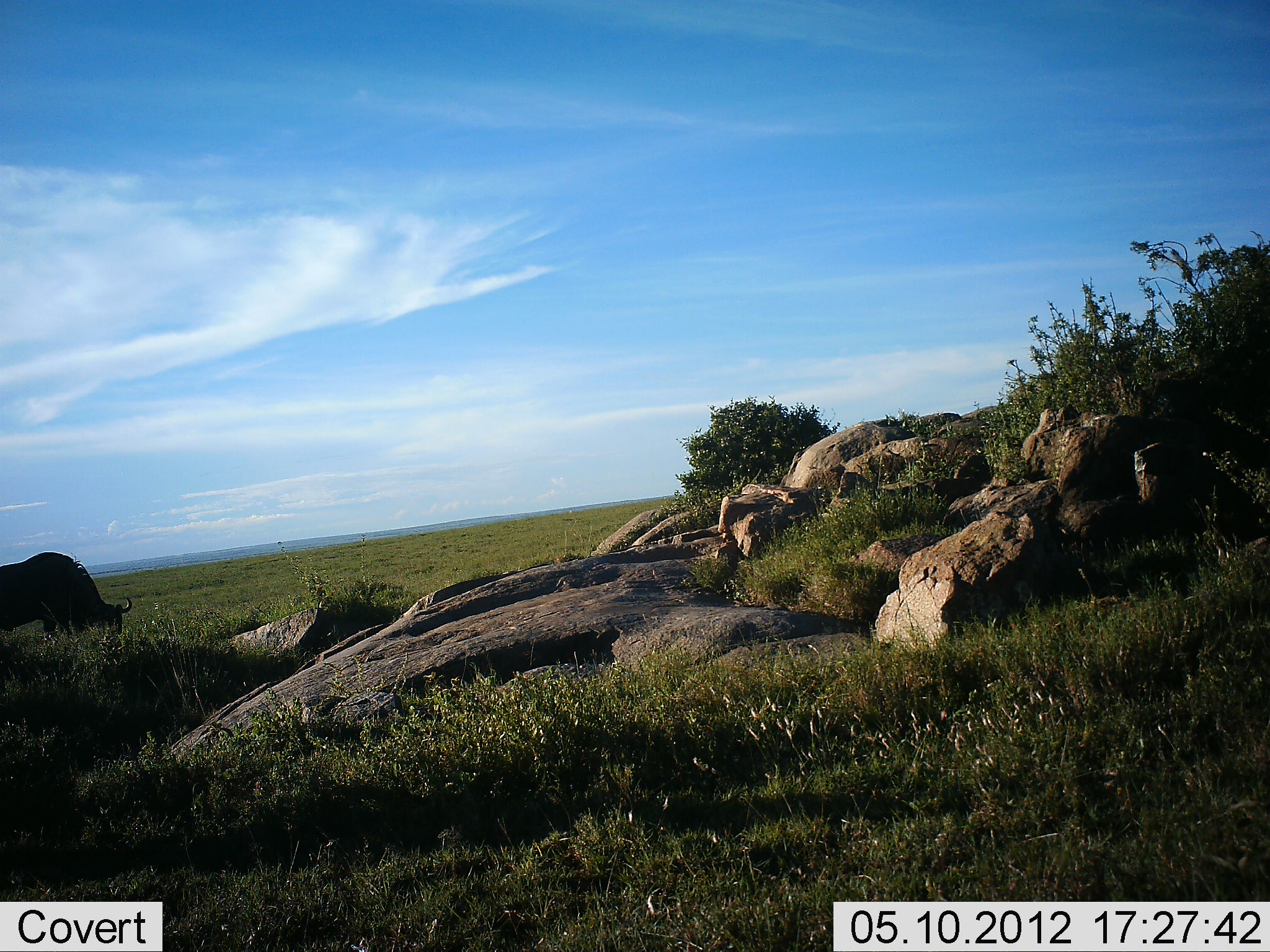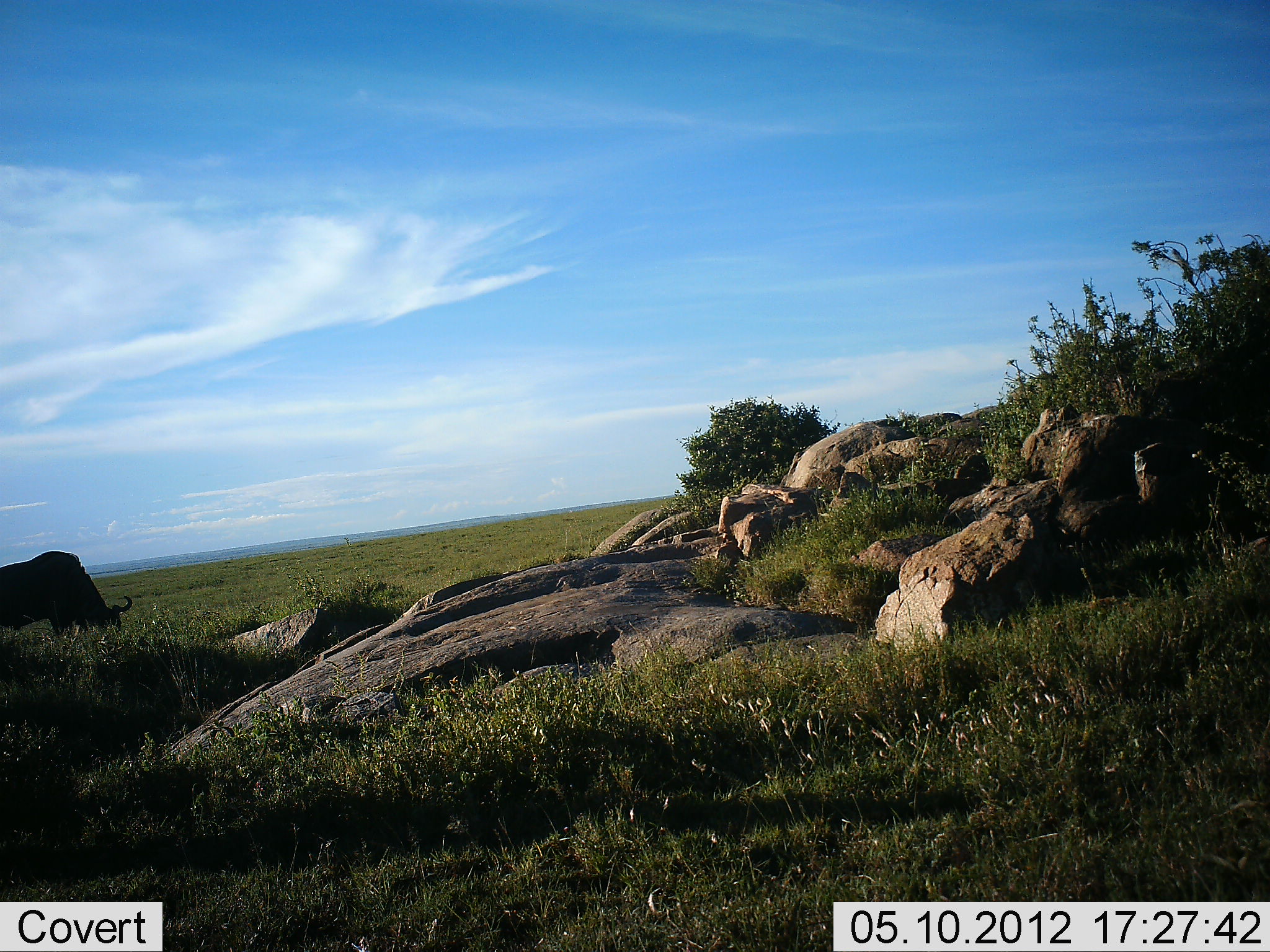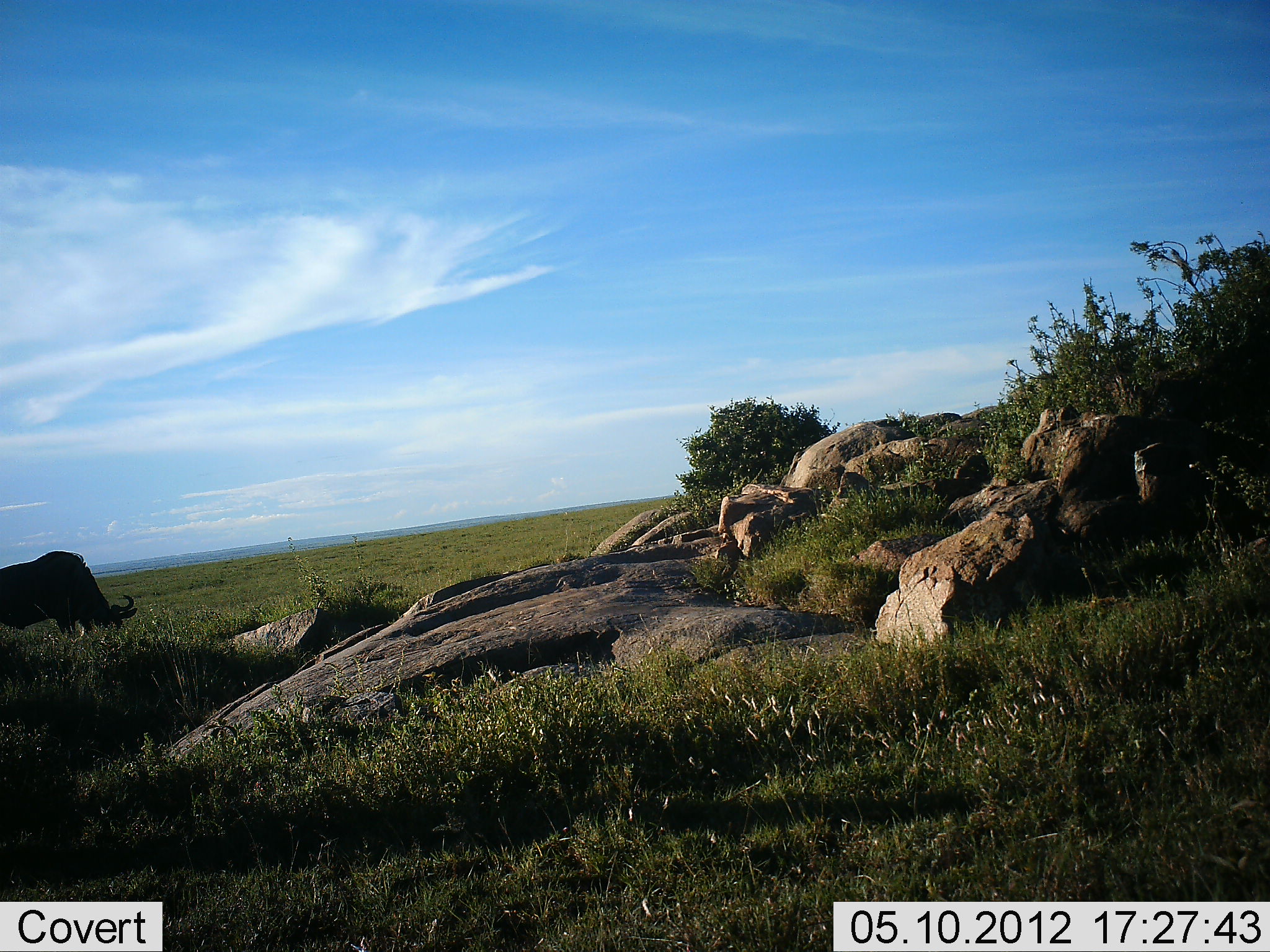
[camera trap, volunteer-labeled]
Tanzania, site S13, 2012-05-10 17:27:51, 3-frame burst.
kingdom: Animalia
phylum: Chordata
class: Mammalia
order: Artiodactyla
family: Bovidae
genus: Connochaetes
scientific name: Connochaetes taurinus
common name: blue wildebeest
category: wildebeest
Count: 1.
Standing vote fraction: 30%.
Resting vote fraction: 0%.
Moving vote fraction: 0%.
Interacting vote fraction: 0%.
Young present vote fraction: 0%.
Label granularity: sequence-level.